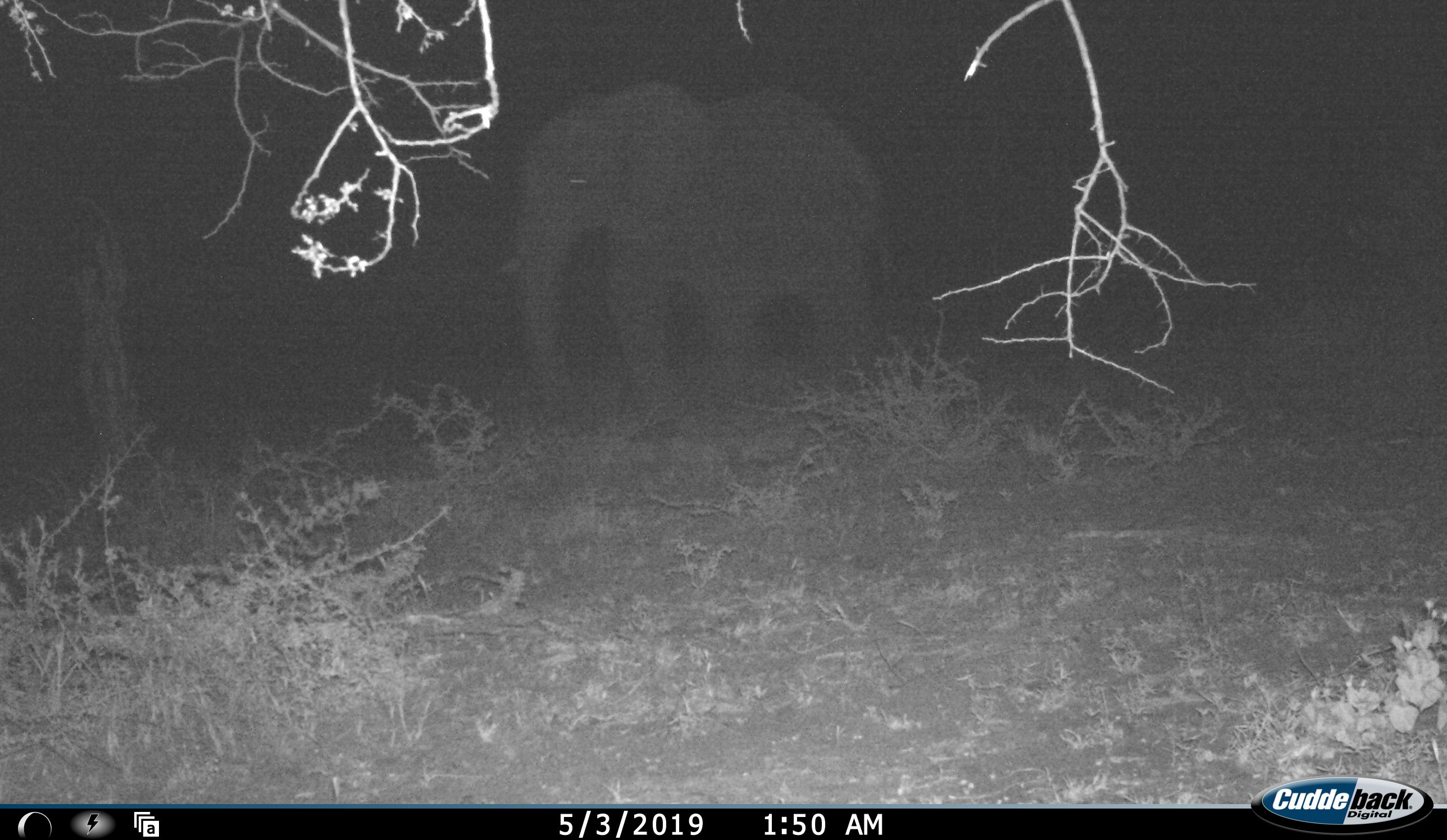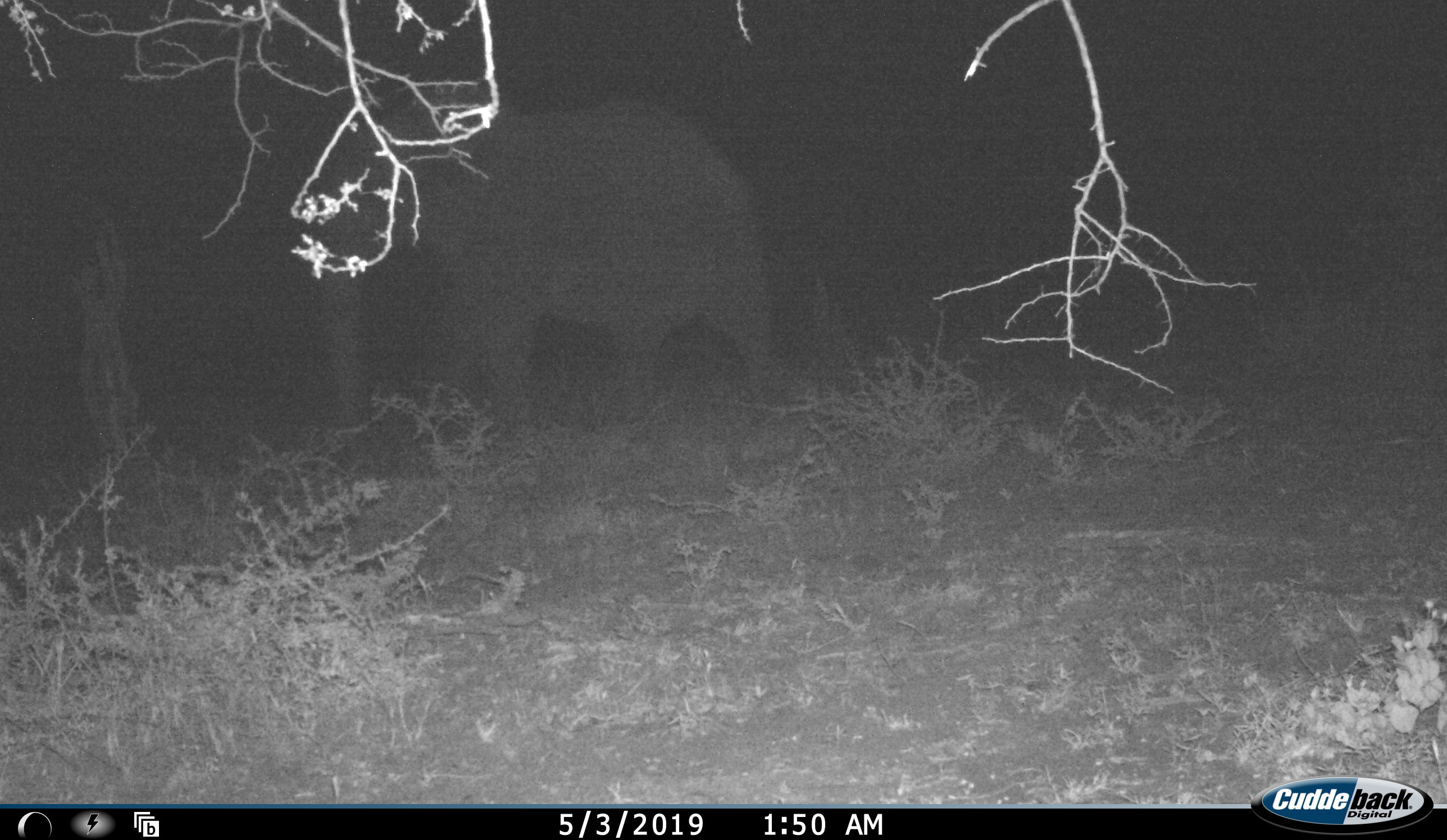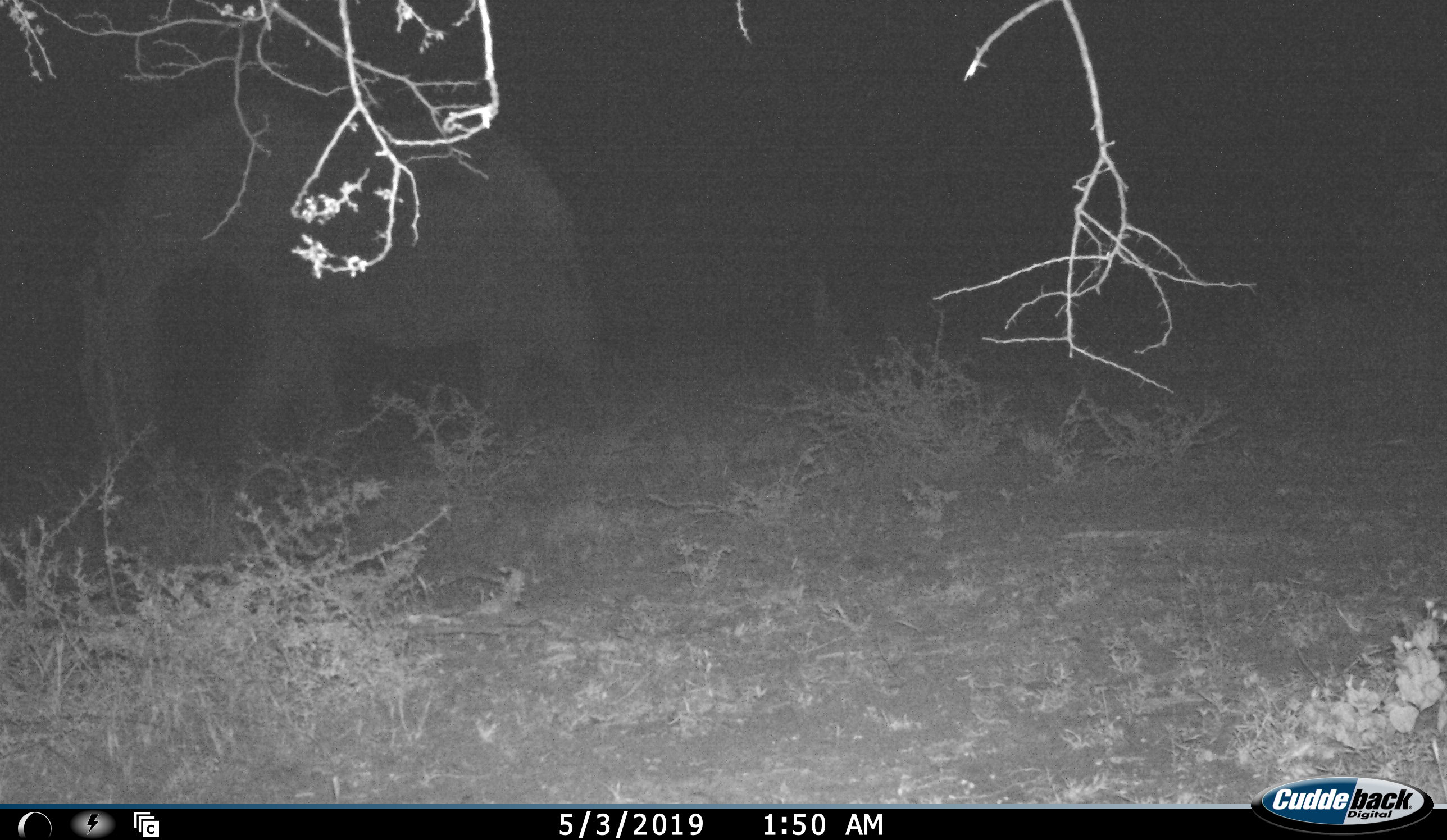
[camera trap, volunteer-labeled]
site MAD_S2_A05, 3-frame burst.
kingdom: Animalia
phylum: Chordata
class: Mammalia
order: Proboscidea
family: Elephantidae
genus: Loxodonta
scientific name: Loxodonta africana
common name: african bush elephant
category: elephant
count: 1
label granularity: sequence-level